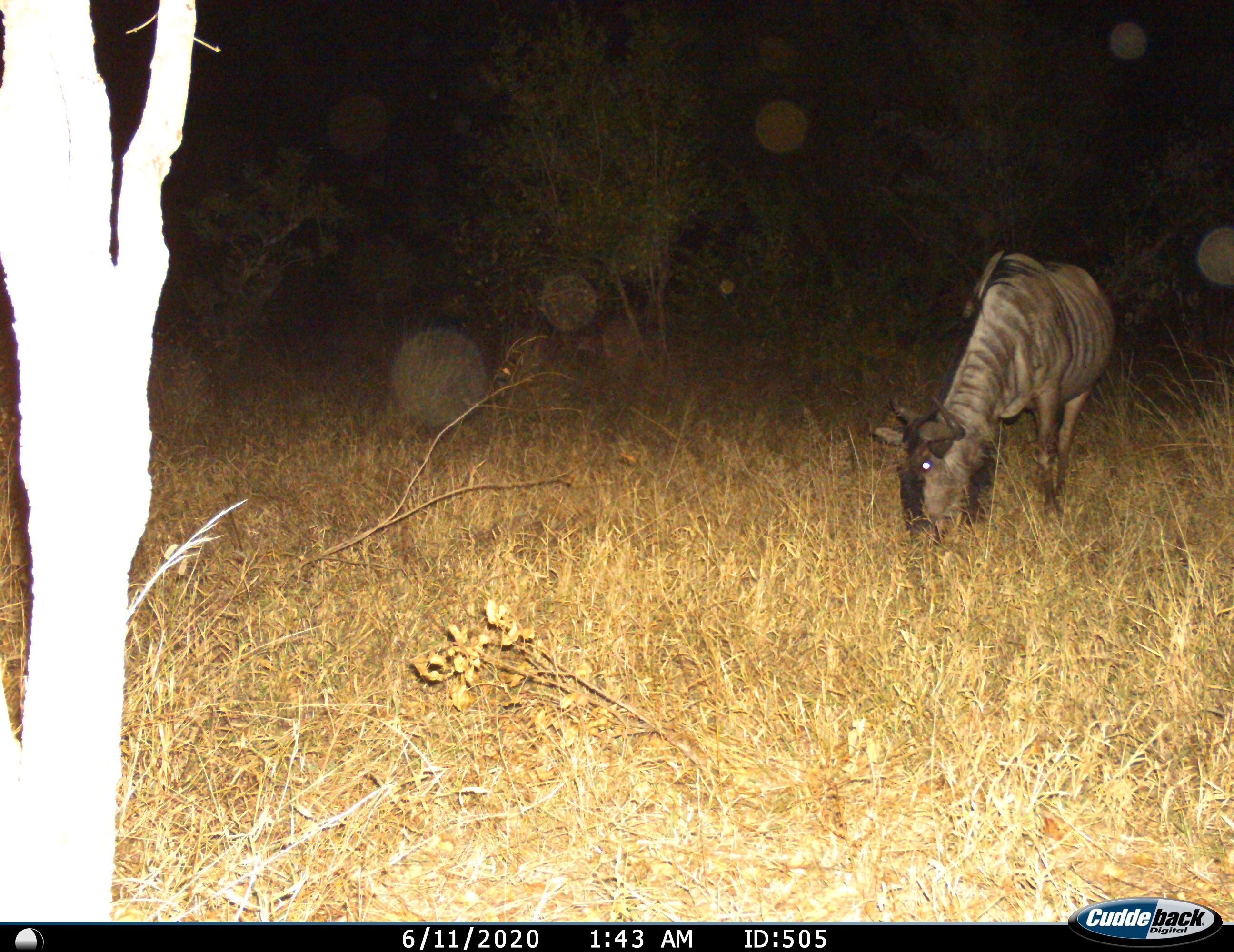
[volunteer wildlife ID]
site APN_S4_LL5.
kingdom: Animalia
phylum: Chordata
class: Mammalia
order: Artiodactyla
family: Bovidae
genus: Connochaetes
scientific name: Connochaetes taurinus taurinus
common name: blue wildebeest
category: wildebeestblue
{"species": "wildebeestblue (blue wildebeest) (Connochaetes taurinus taurinus)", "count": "1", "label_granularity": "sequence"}